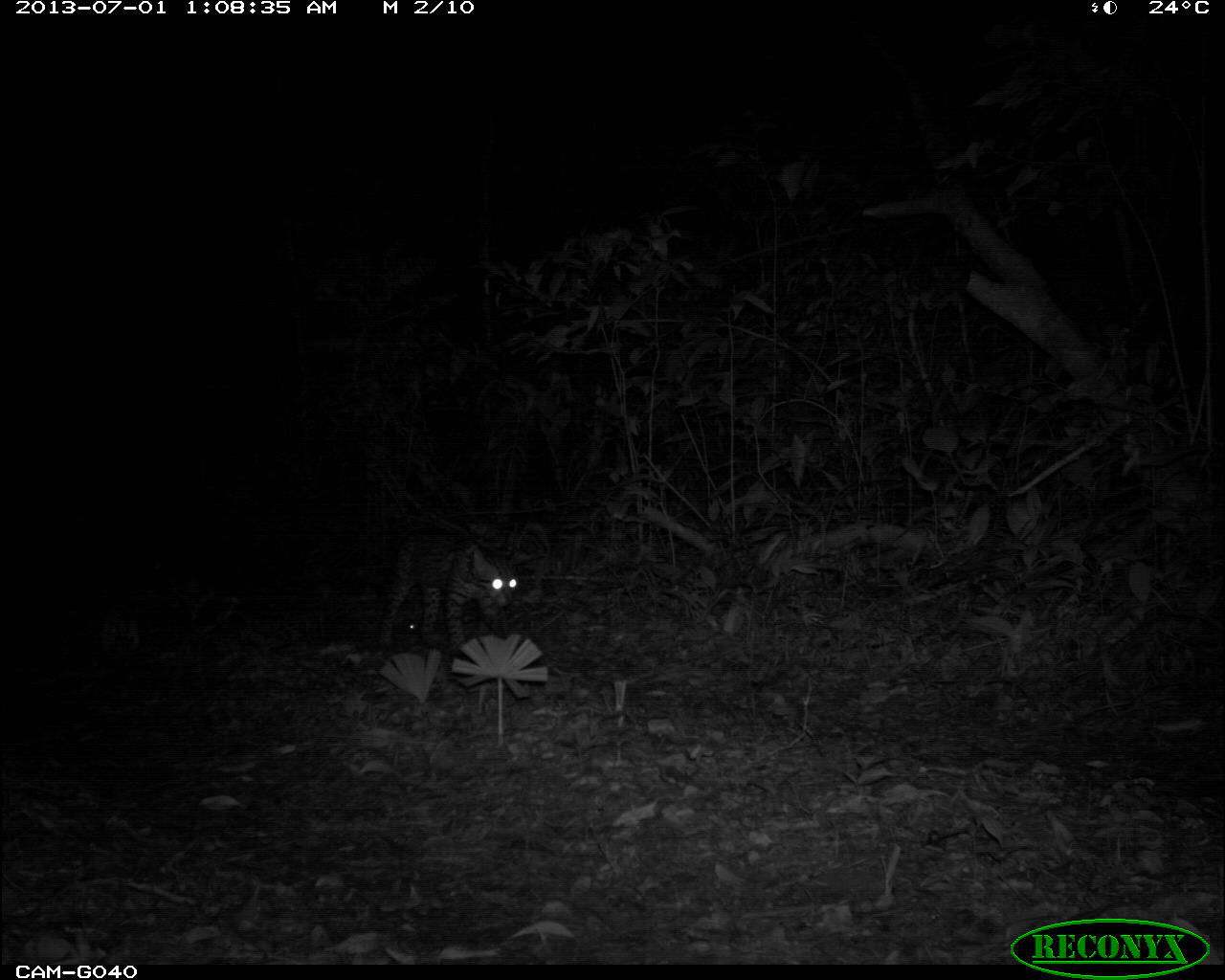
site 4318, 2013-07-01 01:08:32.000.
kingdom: Animalia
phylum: Chordata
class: Mammalia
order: Carnivora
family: Felidae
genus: Leopardus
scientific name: Leopardus pardalis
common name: ocelot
Leopardus pardalis (ocelot), count 1, sex female.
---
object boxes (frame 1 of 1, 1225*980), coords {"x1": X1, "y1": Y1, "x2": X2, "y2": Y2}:
leopardus pardalis: {"x1": 376, "y1": 528, "x2": 520, "y2": 651}